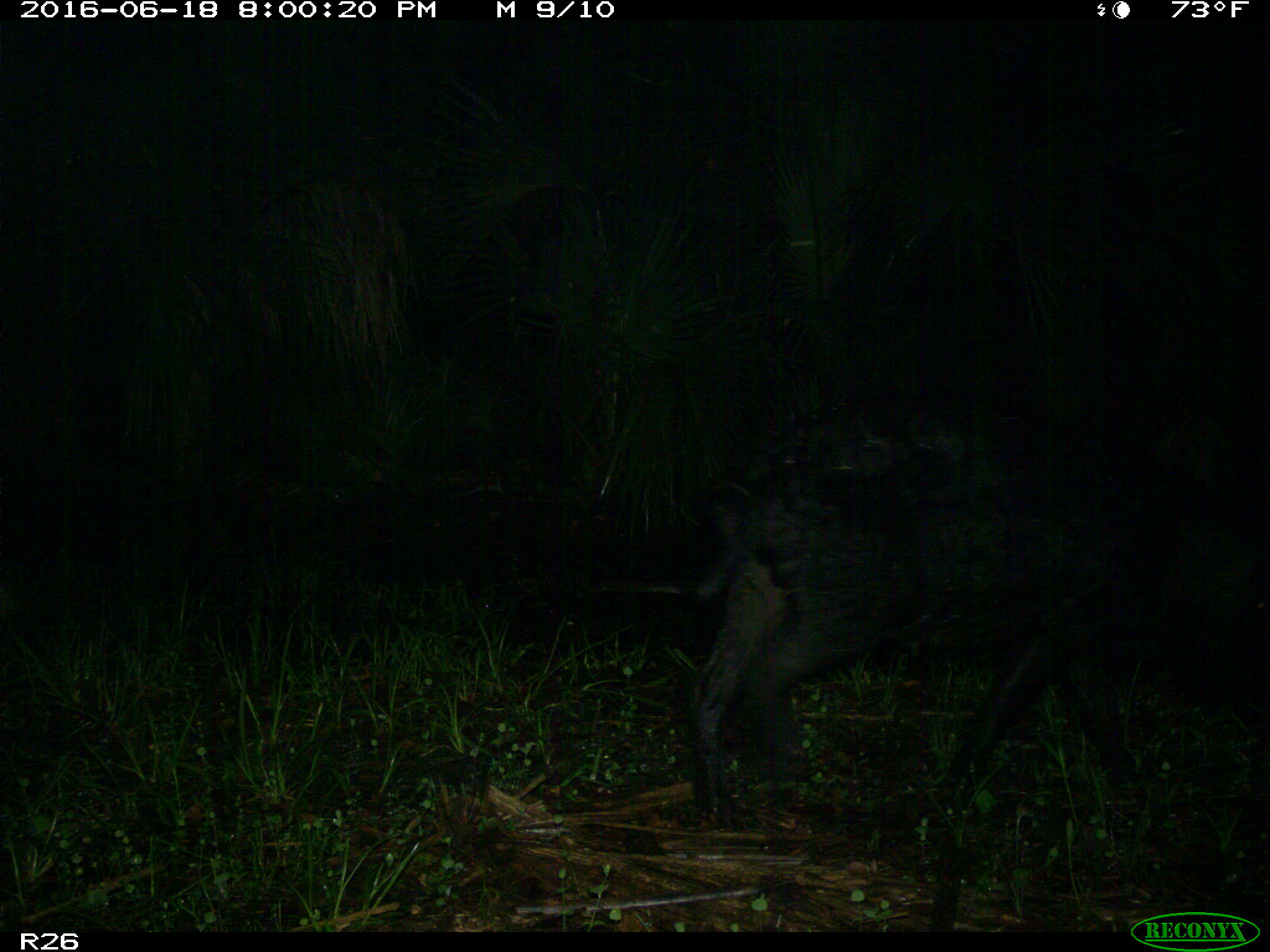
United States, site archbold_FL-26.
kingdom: Animalia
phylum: Chordata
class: Mammalia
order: Artiodactyla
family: Suidae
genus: Sus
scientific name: Sus scrofa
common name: wild boar